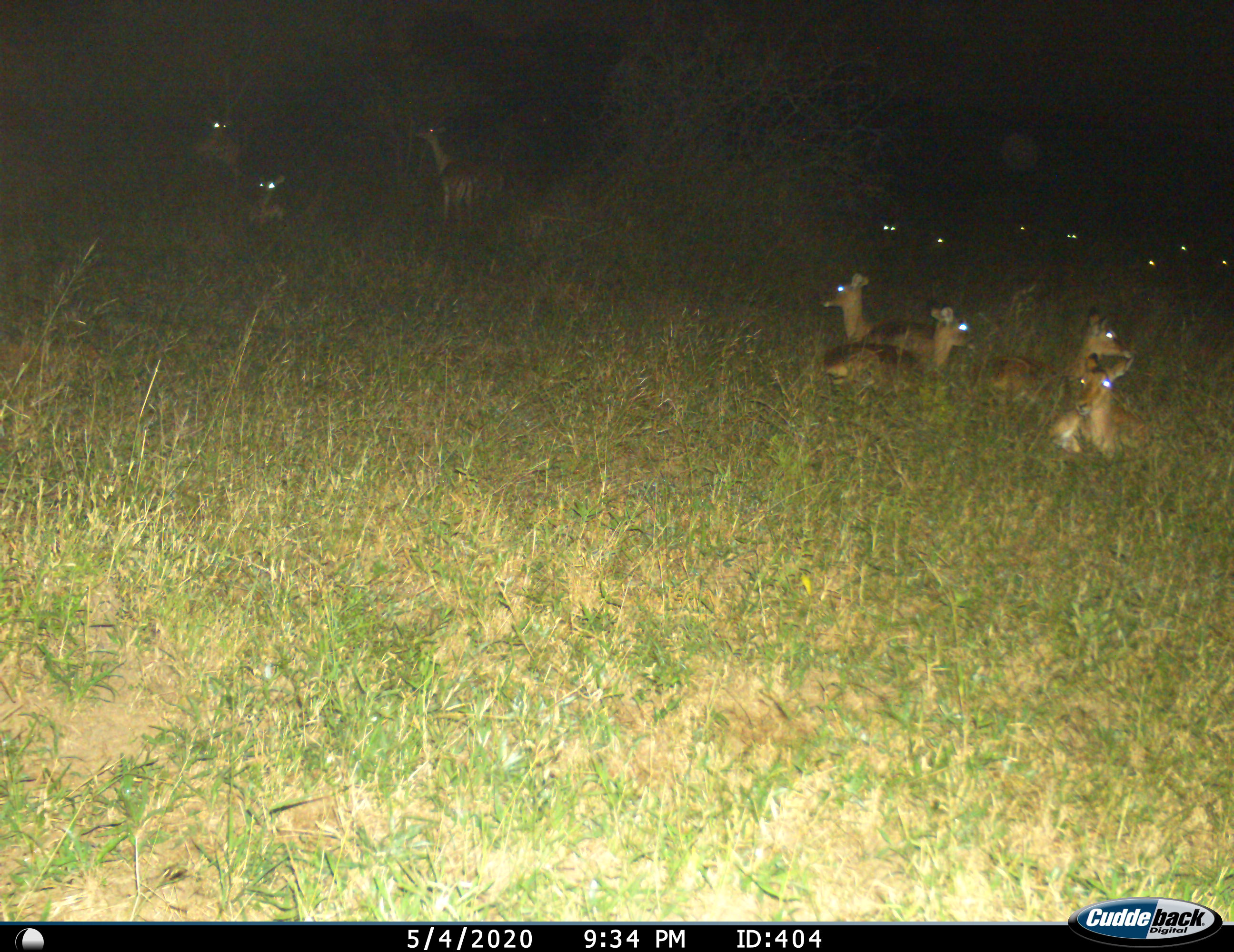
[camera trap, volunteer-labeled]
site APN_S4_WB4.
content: unidentified animal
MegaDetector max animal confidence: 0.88